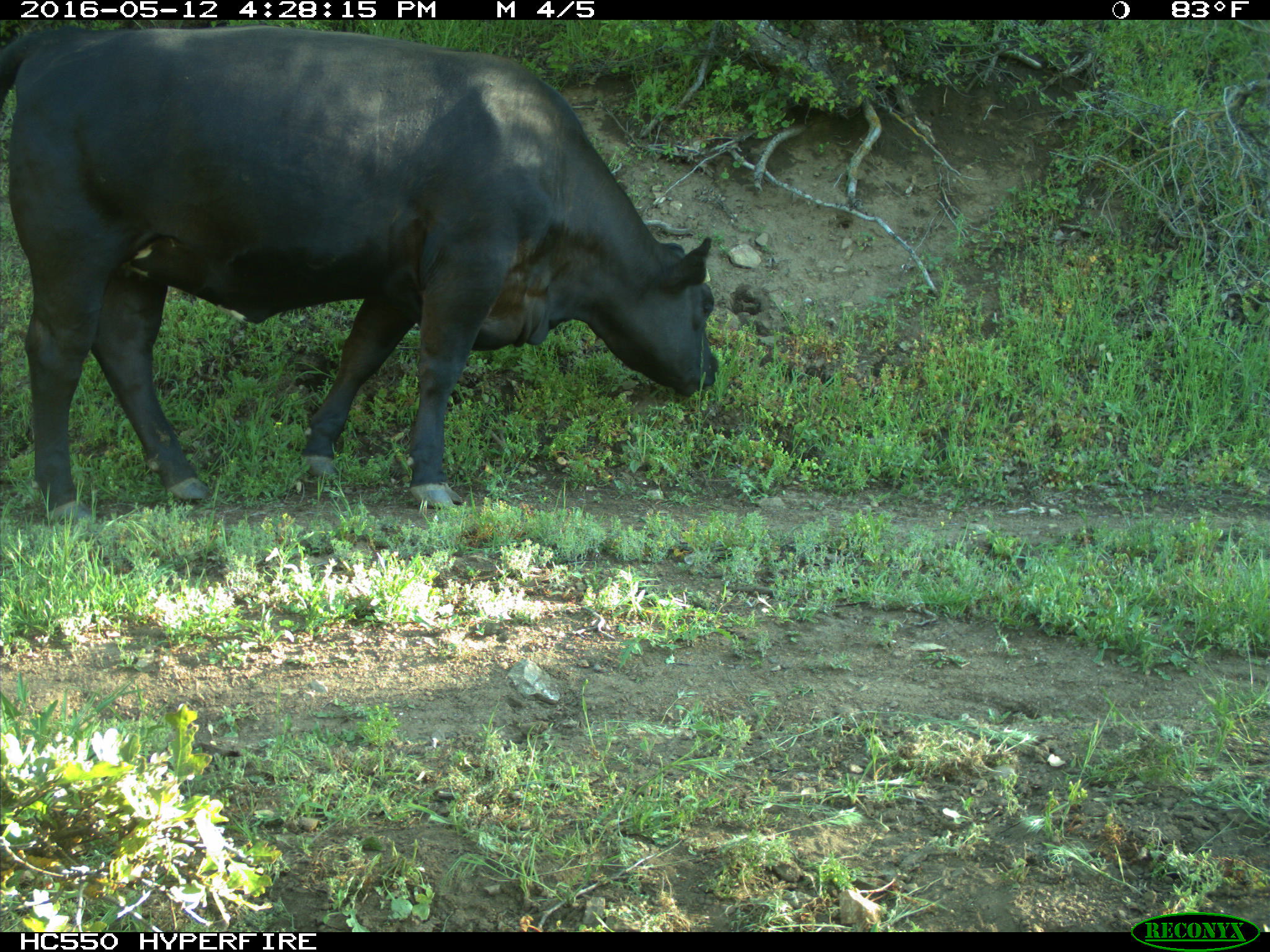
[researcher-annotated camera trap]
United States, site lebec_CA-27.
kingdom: Animalia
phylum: Chordata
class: Mammalia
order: Artiodactyla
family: Bovidae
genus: Bos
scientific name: Bos taurus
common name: domestic cow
Bos taurus (domestic cow).